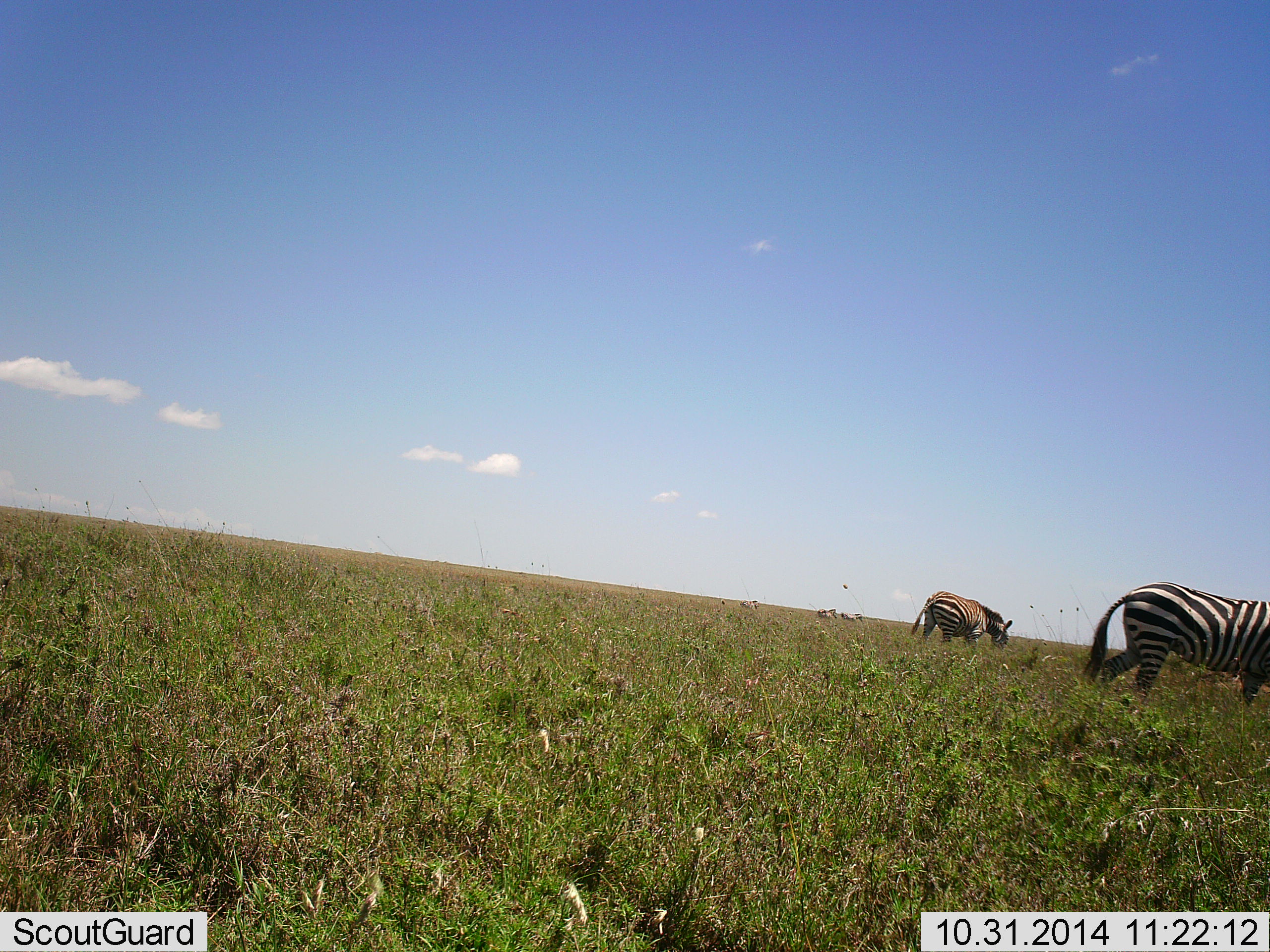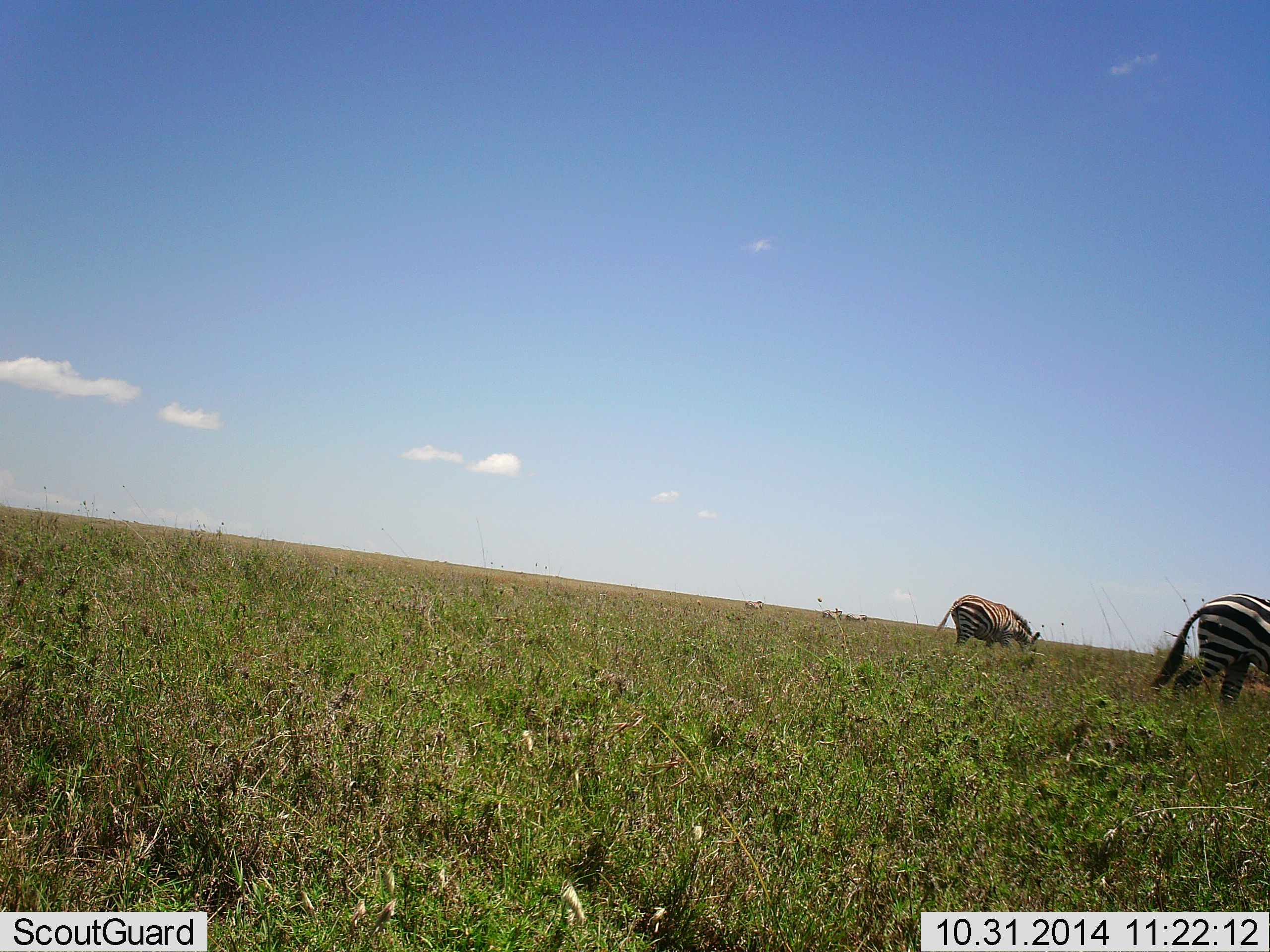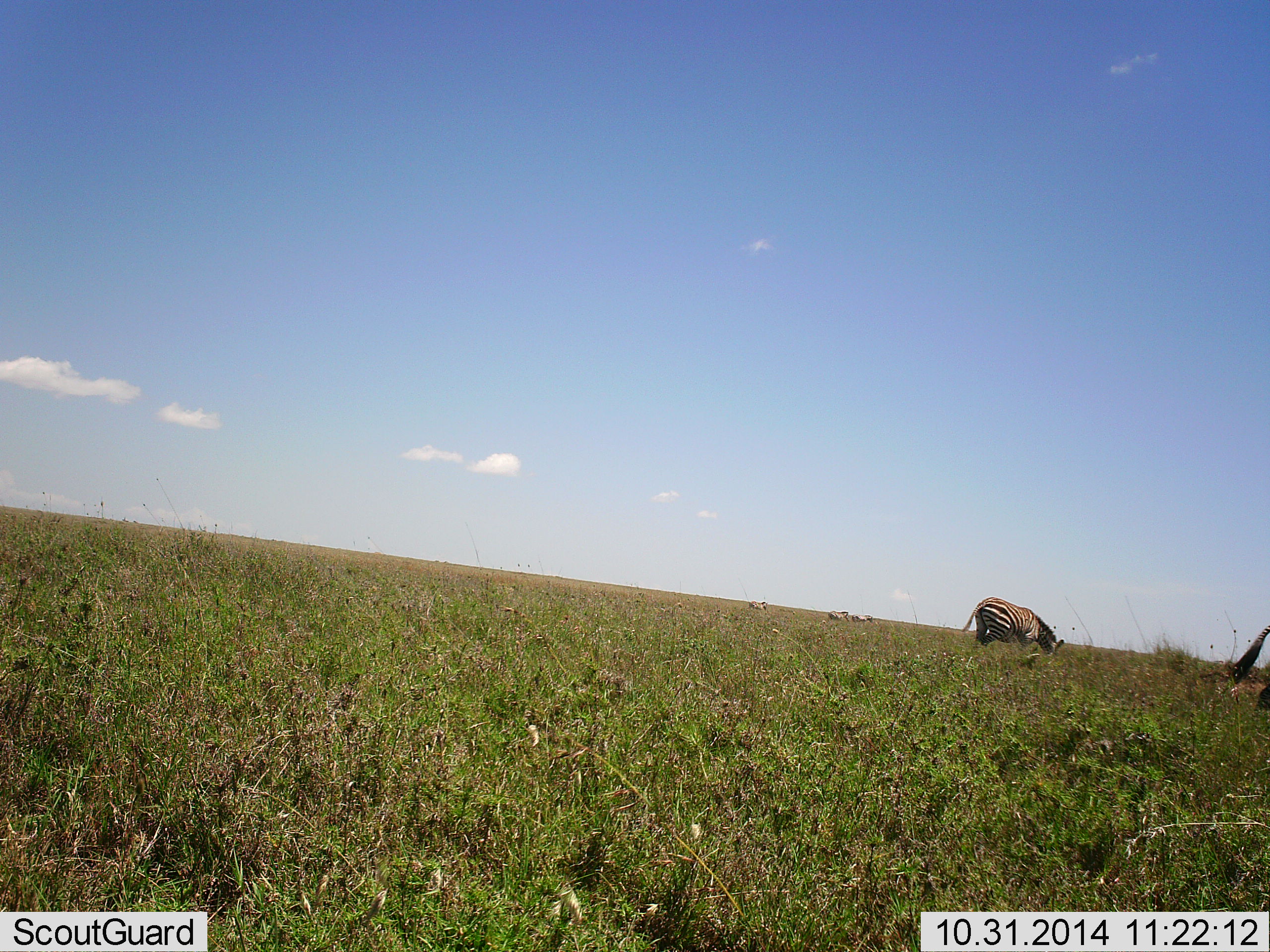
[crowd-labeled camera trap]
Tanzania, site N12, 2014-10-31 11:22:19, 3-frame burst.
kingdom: Animalia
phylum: Chordata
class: Mammalia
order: Perissodactyla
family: Equidae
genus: Equus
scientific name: Equus quagga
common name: plains zebra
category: zebra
Zebra (plains zebra) (Equus quagga), count 5. Behavior (volunteer vote fractions): standing 20%, resting 0%, moving 70%, interacting 0%. Young present (vote fraction): 0%. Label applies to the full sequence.